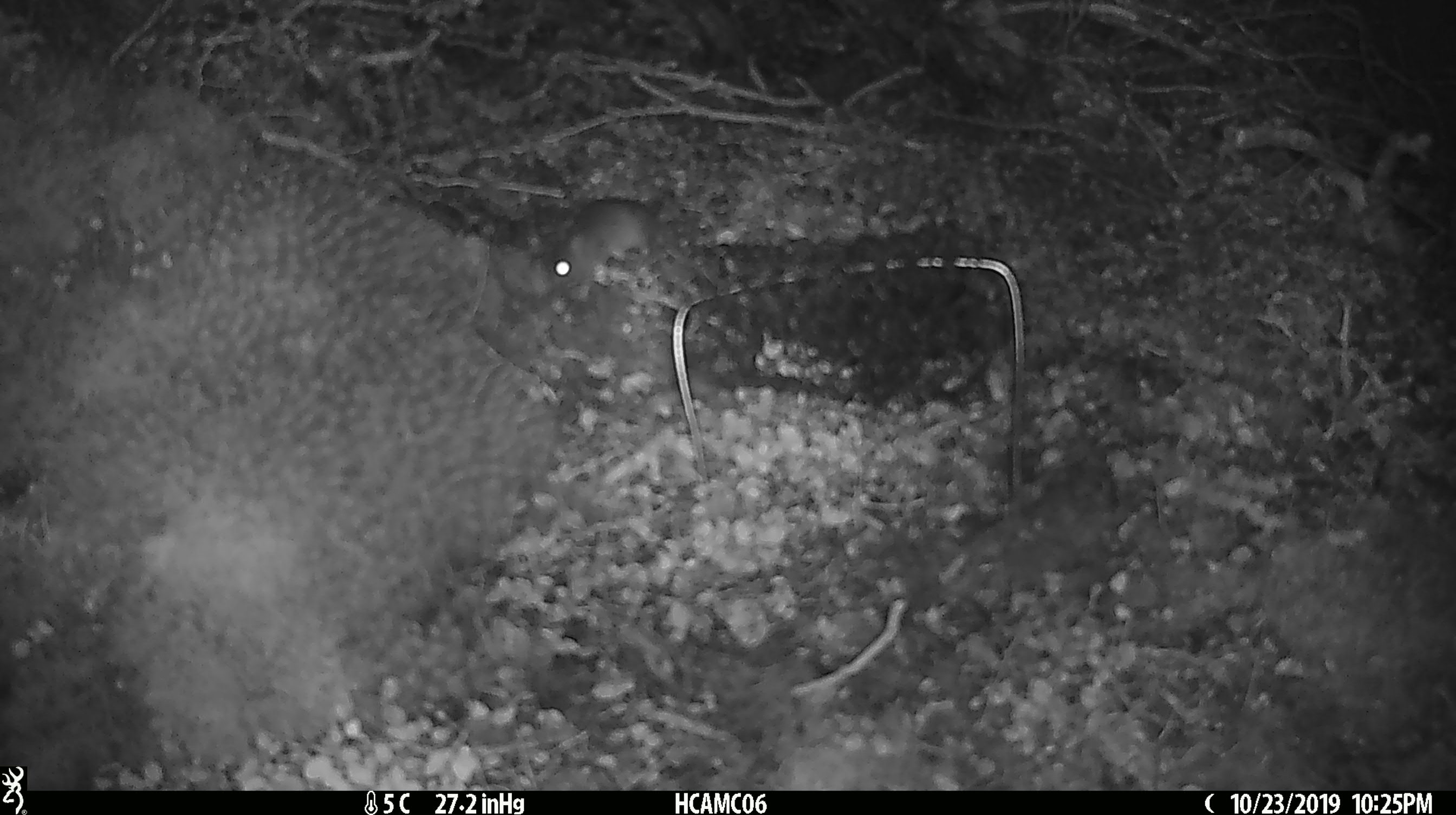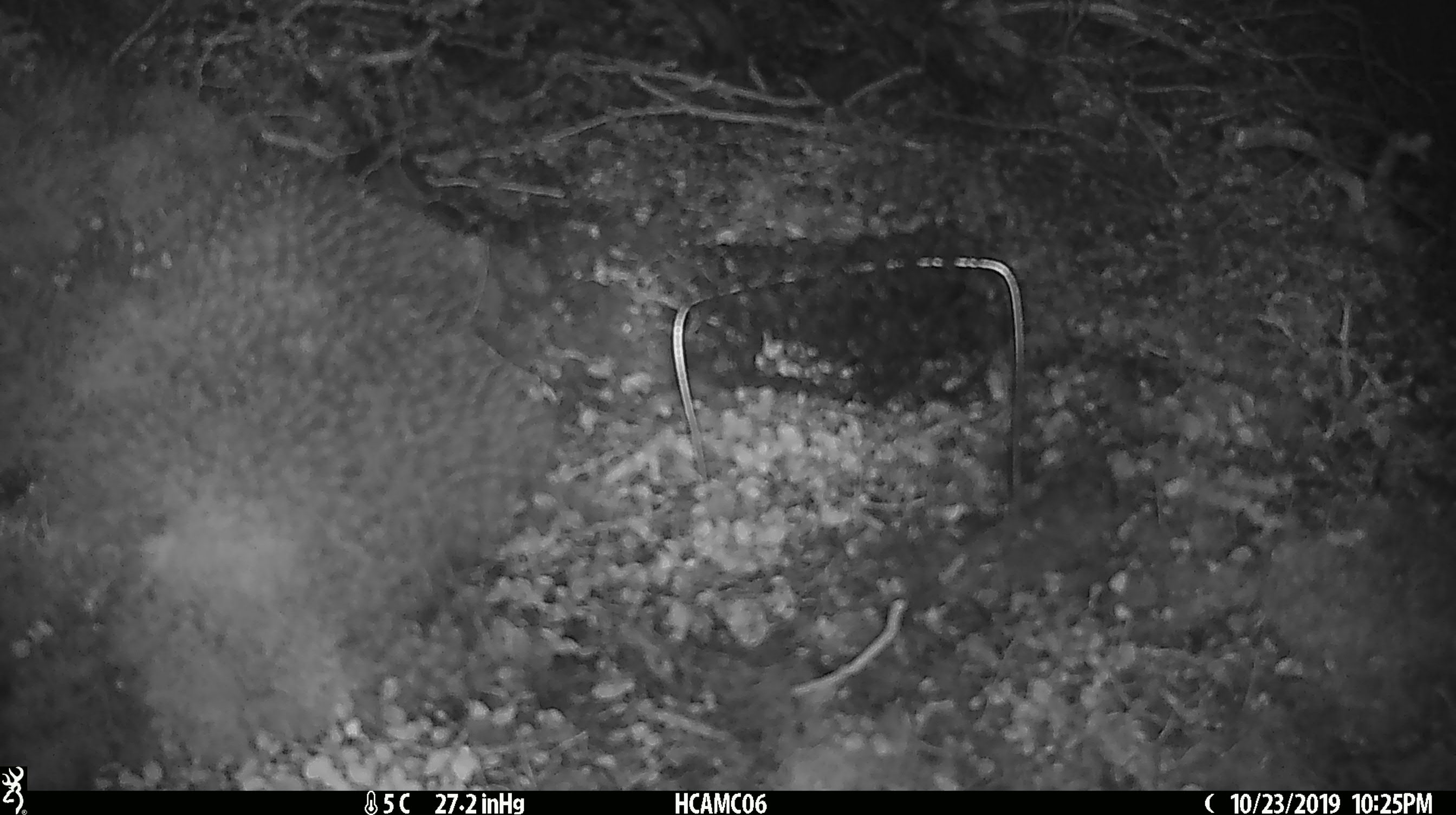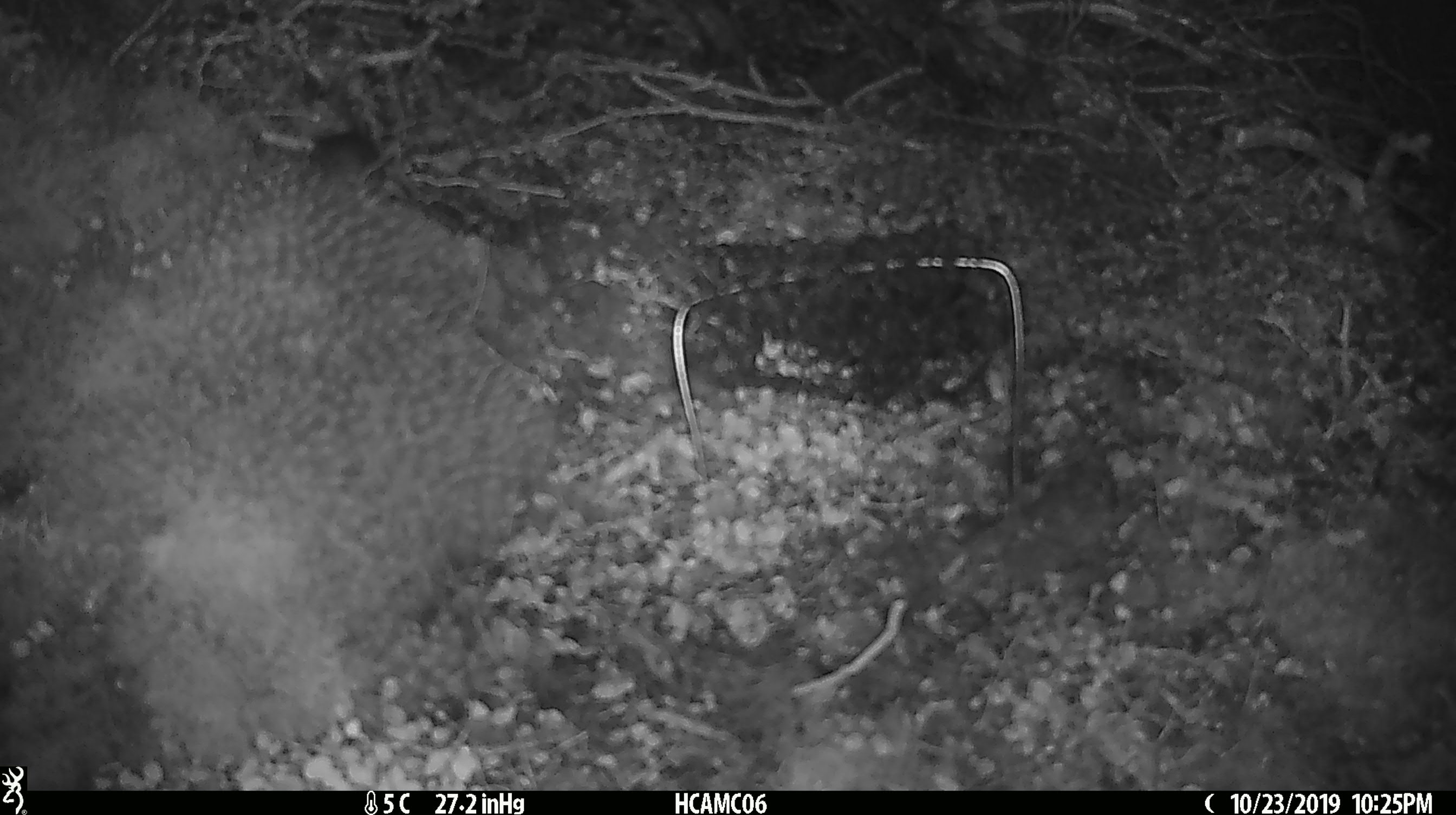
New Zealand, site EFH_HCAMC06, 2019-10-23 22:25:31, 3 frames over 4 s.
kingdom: Animalia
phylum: Chordata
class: Mammalia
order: Rodentia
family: Muridae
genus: Mus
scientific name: Mus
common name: mouse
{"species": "mouse (Mus)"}